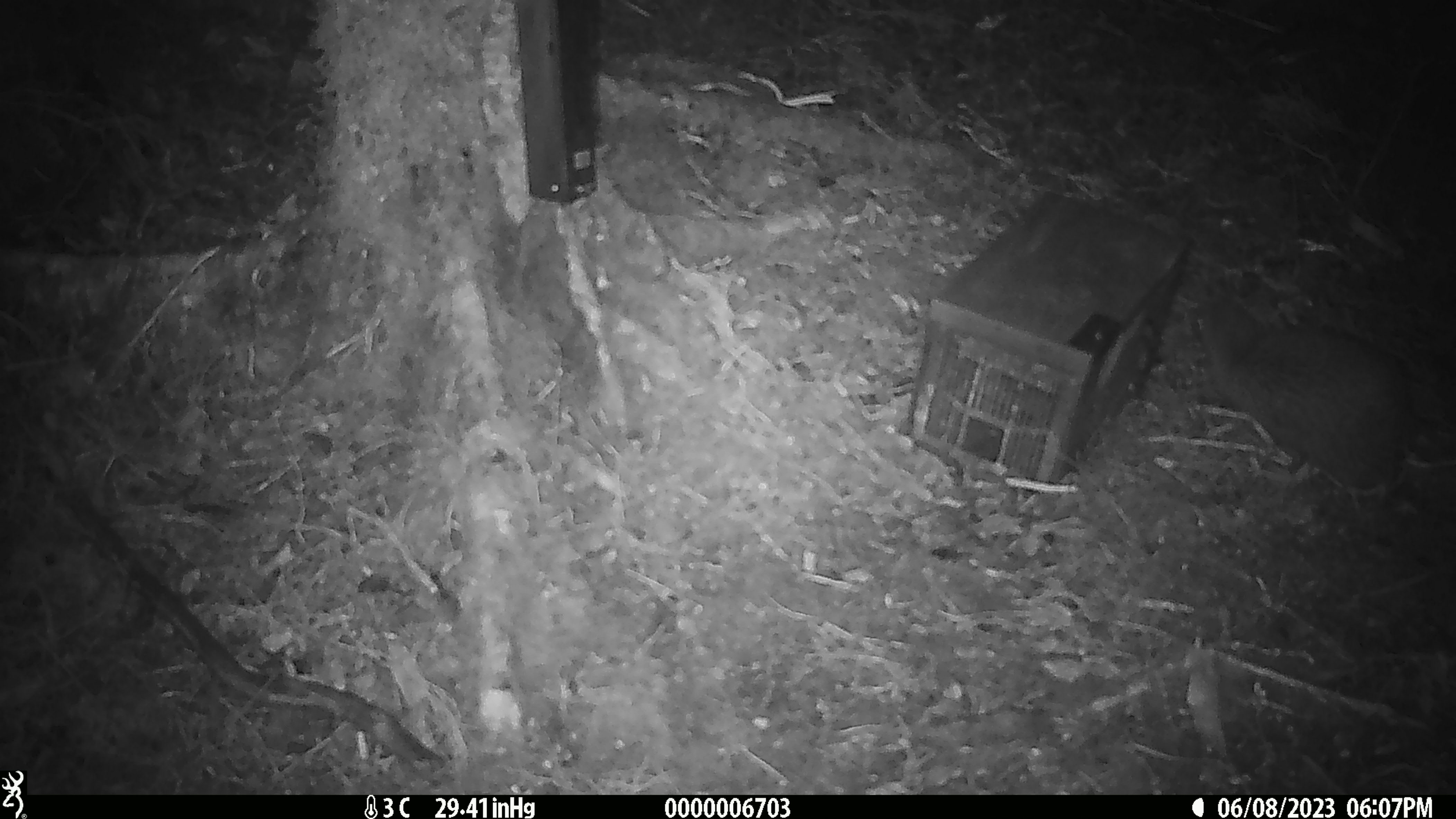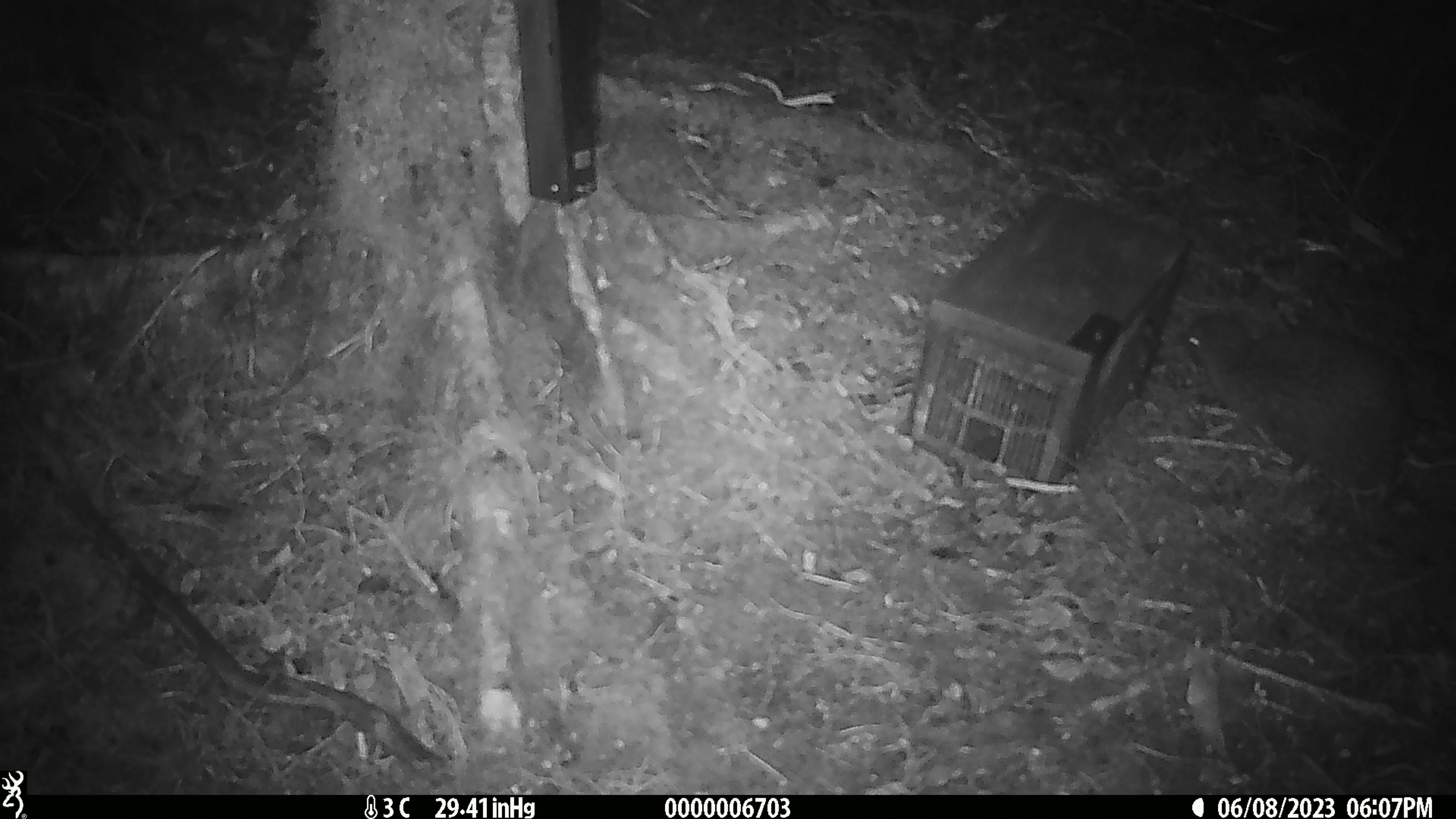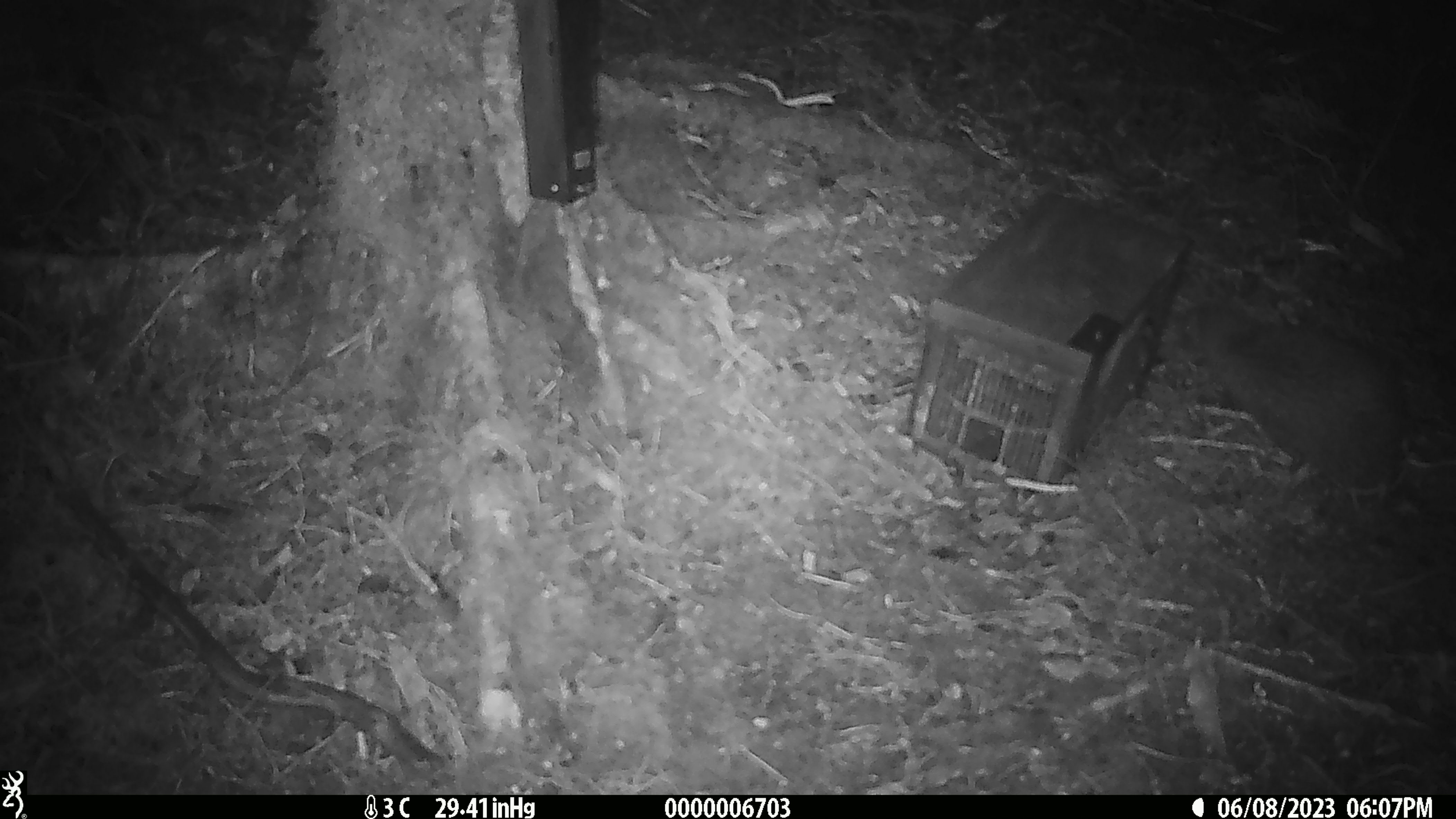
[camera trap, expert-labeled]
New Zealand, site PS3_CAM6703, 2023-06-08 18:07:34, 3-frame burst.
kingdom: Animalia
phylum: Chordata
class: Aves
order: Apterygiformes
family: Apterygidae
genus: Apteryx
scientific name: Apteryx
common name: kiwi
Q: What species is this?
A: Kiwi (Apteryx).